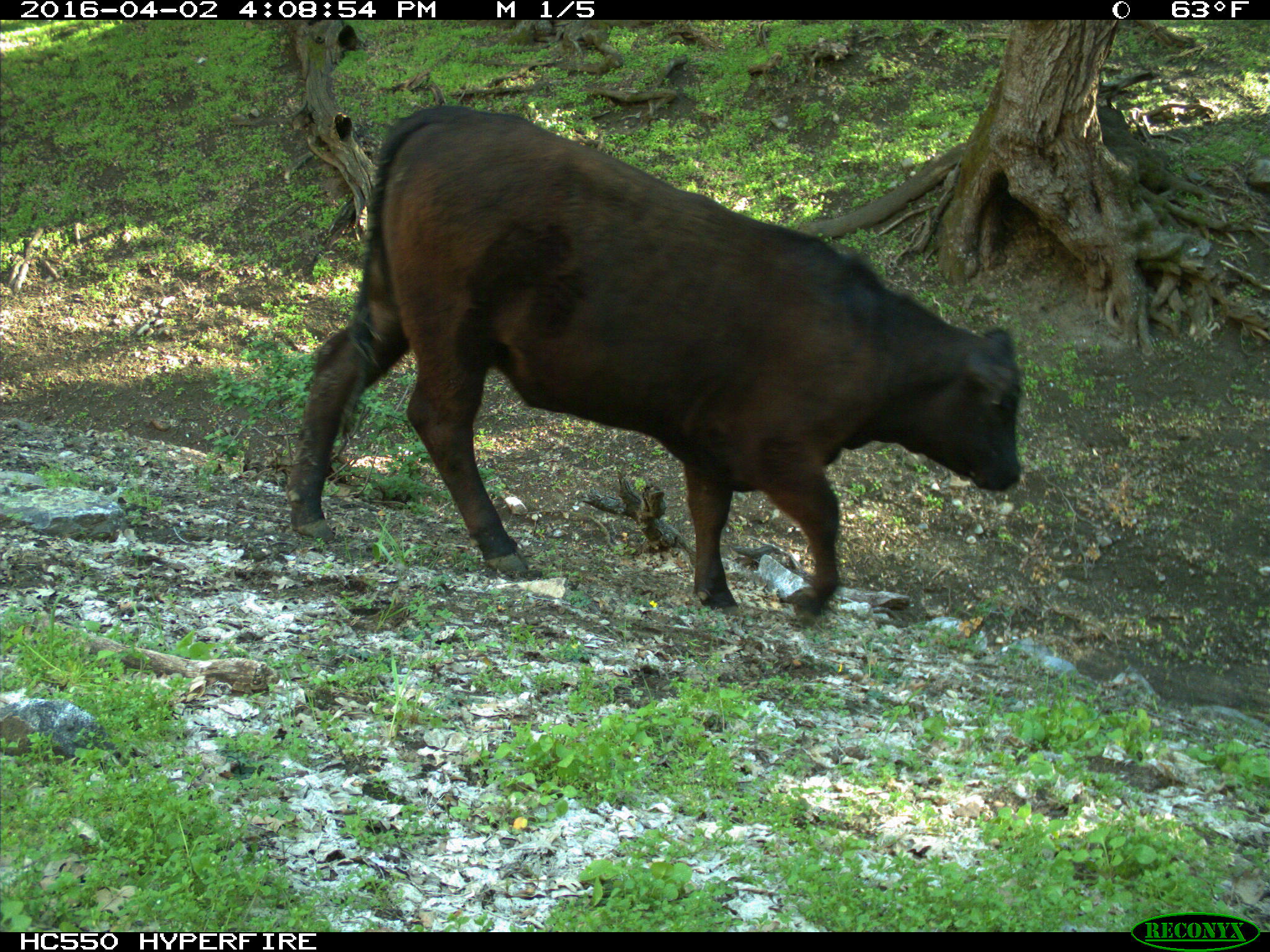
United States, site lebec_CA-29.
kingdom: Animalia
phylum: Chordata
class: Mammalia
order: Artiodactyla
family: Bovidae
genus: Bos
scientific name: Bos taurus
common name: domestic cow